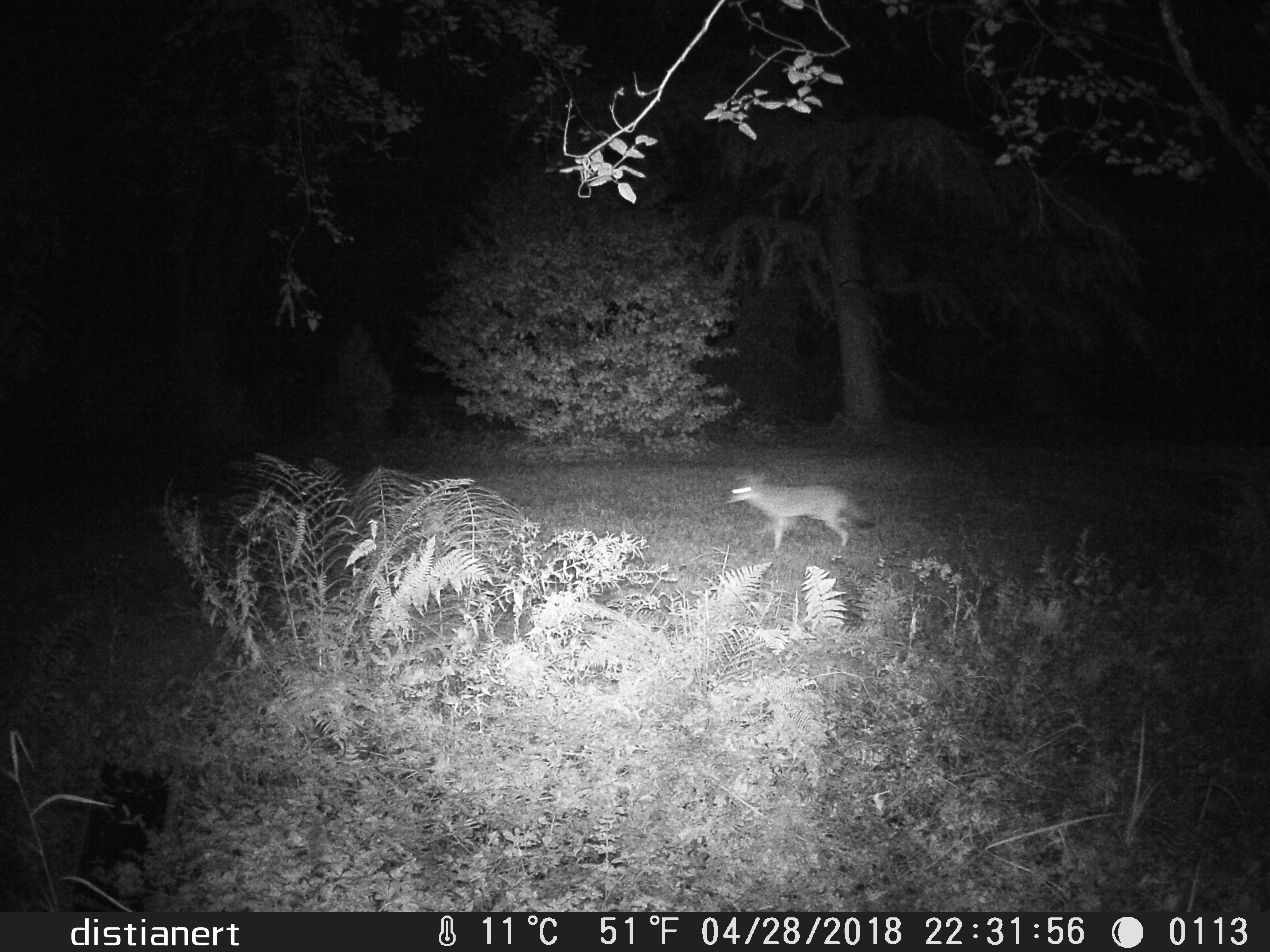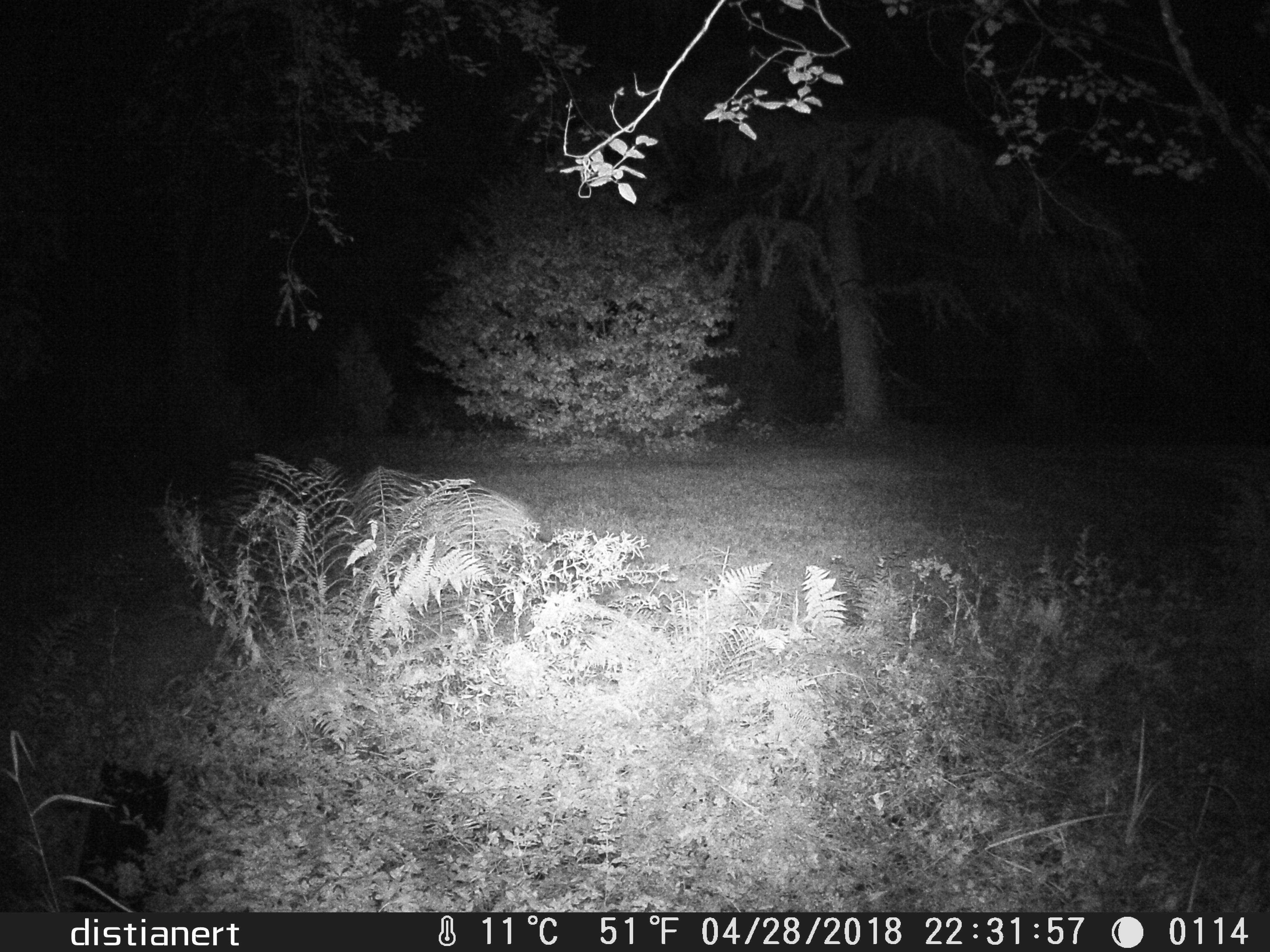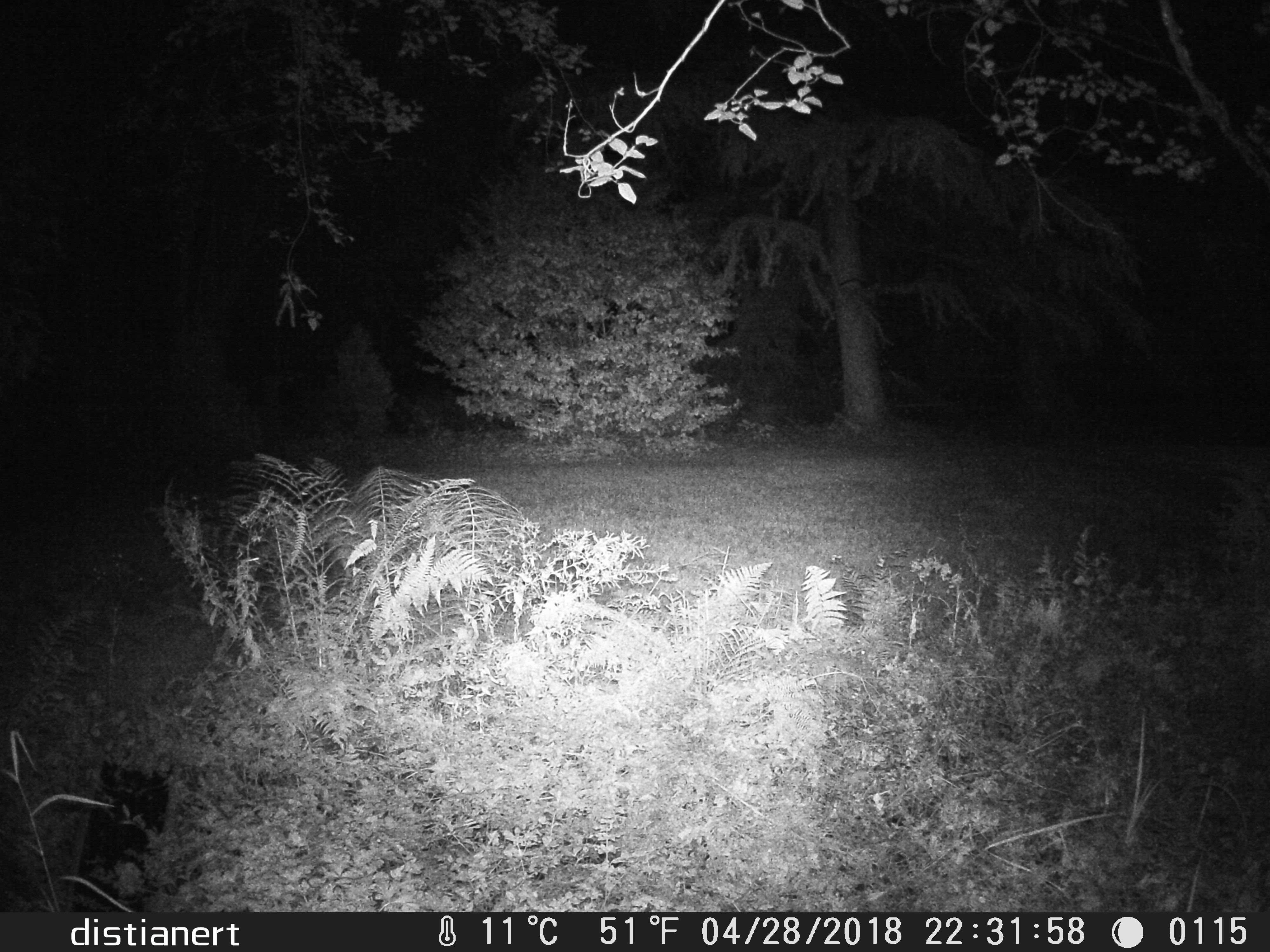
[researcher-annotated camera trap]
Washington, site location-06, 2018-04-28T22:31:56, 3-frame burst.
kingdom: Animalia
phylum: Chordata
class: Mammalia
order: Carnivora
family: Canidae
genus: Canis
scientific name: Canis latrans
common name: coyote